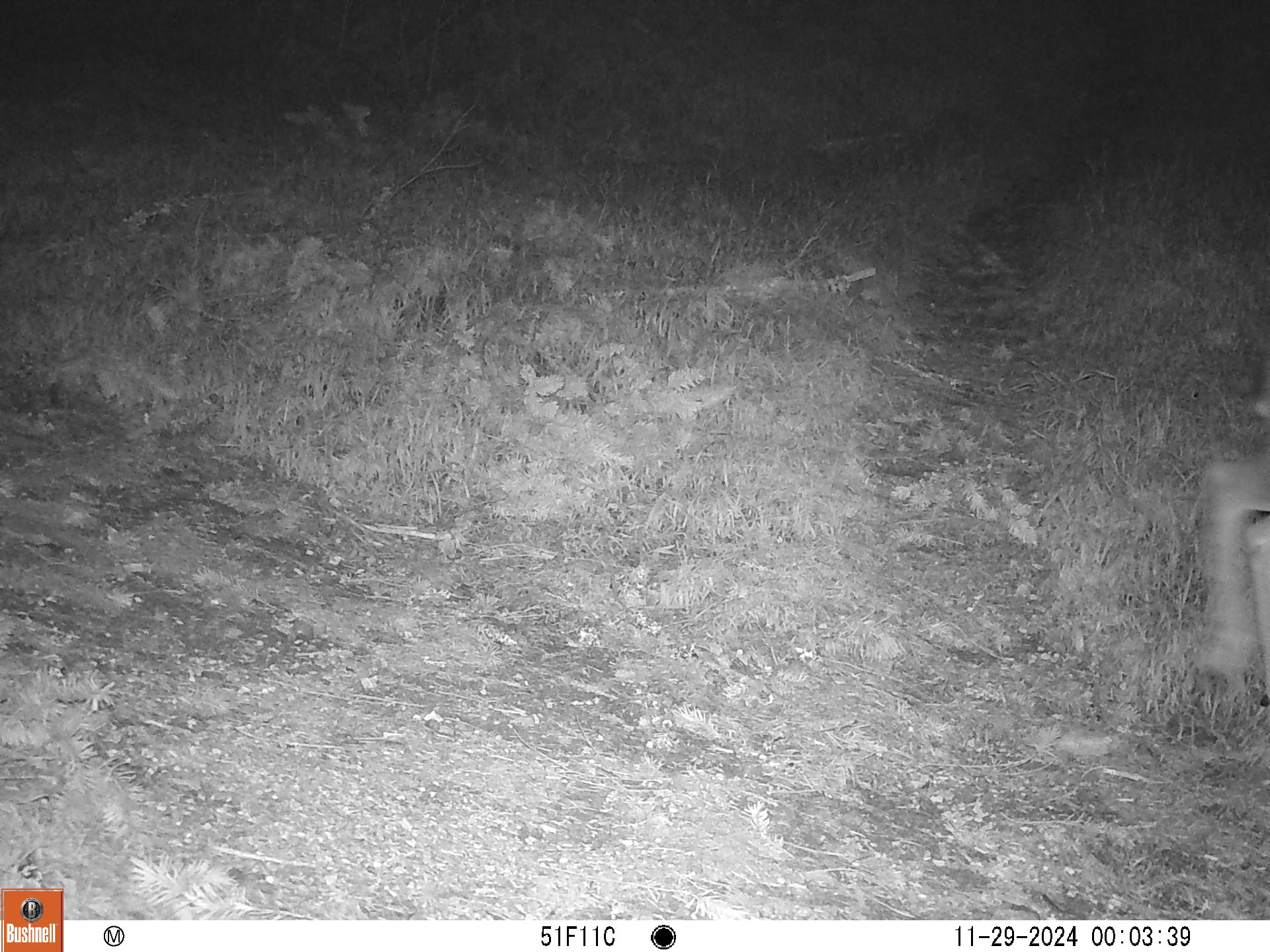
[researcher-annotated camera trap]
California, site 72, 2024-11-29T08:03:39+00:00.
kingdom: Animalia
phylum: Chordata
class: Mammalia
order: Artiodactyla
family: Cervidae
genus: Odocoileus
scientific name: Odocoileus hemionus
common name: mule deer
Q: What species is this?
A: Mule deer (Odocoileus hemionus).